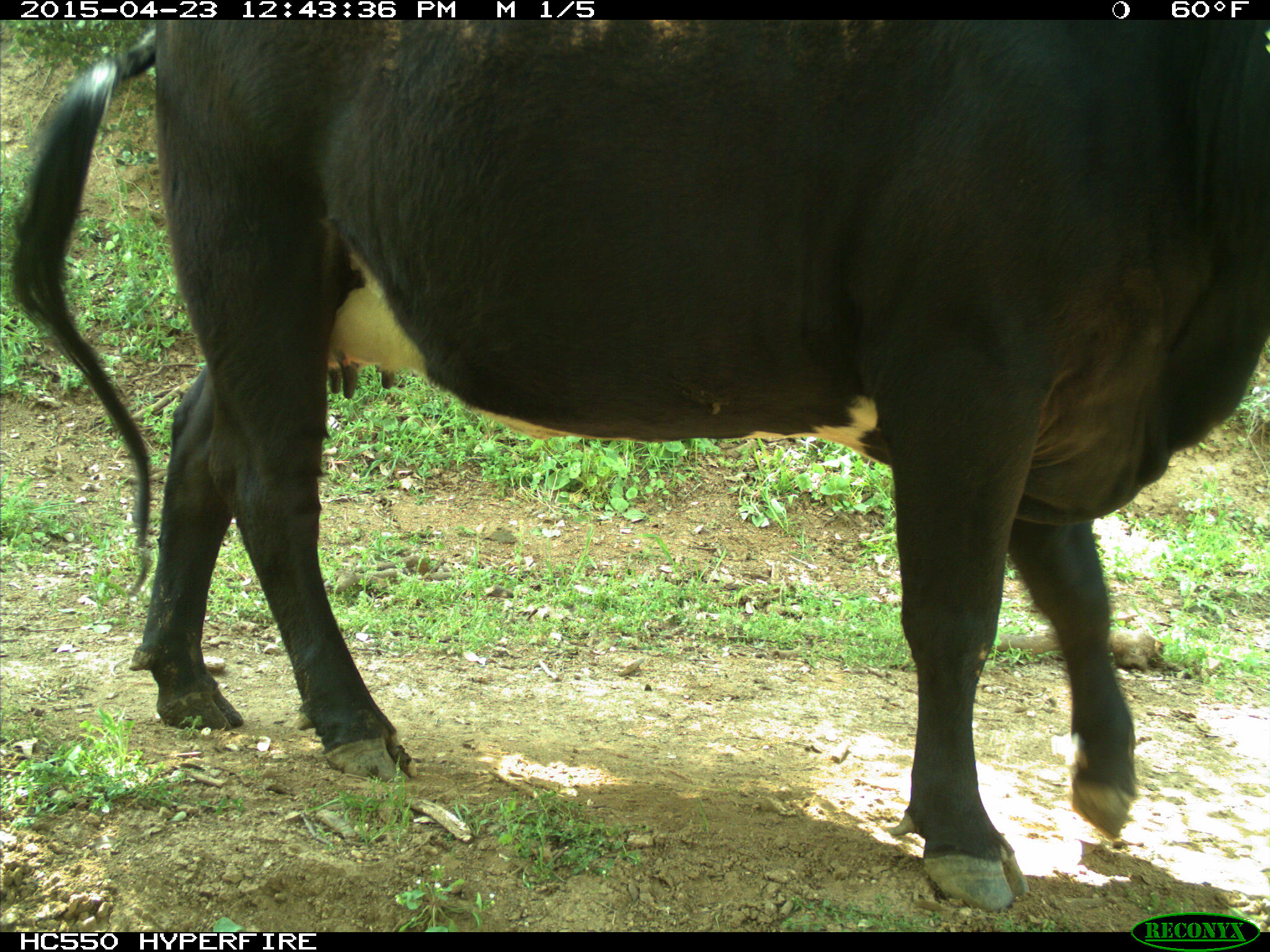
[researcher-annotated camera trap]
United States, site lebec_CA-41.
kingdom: Animalia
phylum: Chordata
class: Mammalia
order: Artiodactyla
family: Bovidae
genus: Bos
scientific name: Bos taurus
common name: domestic cow